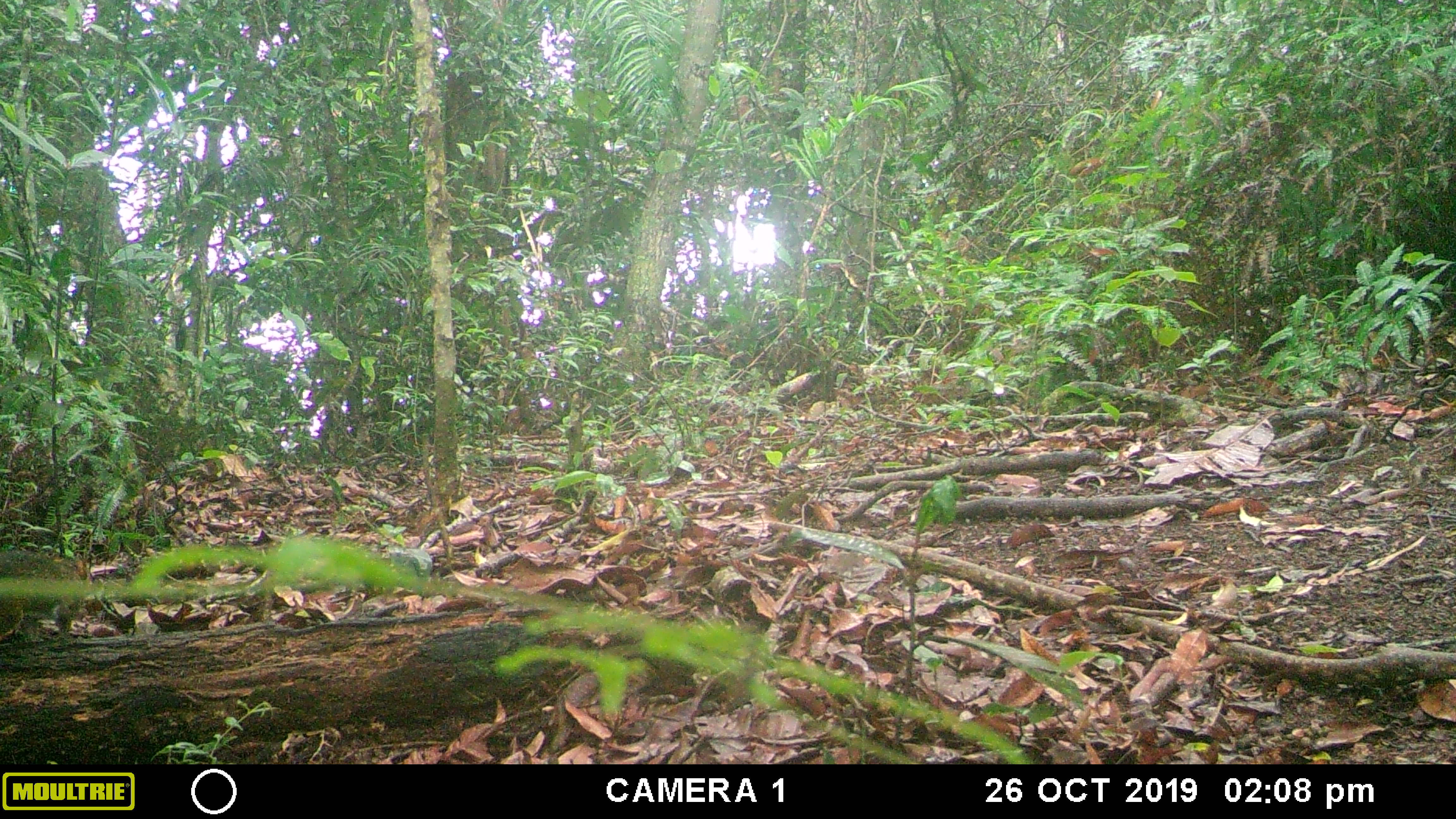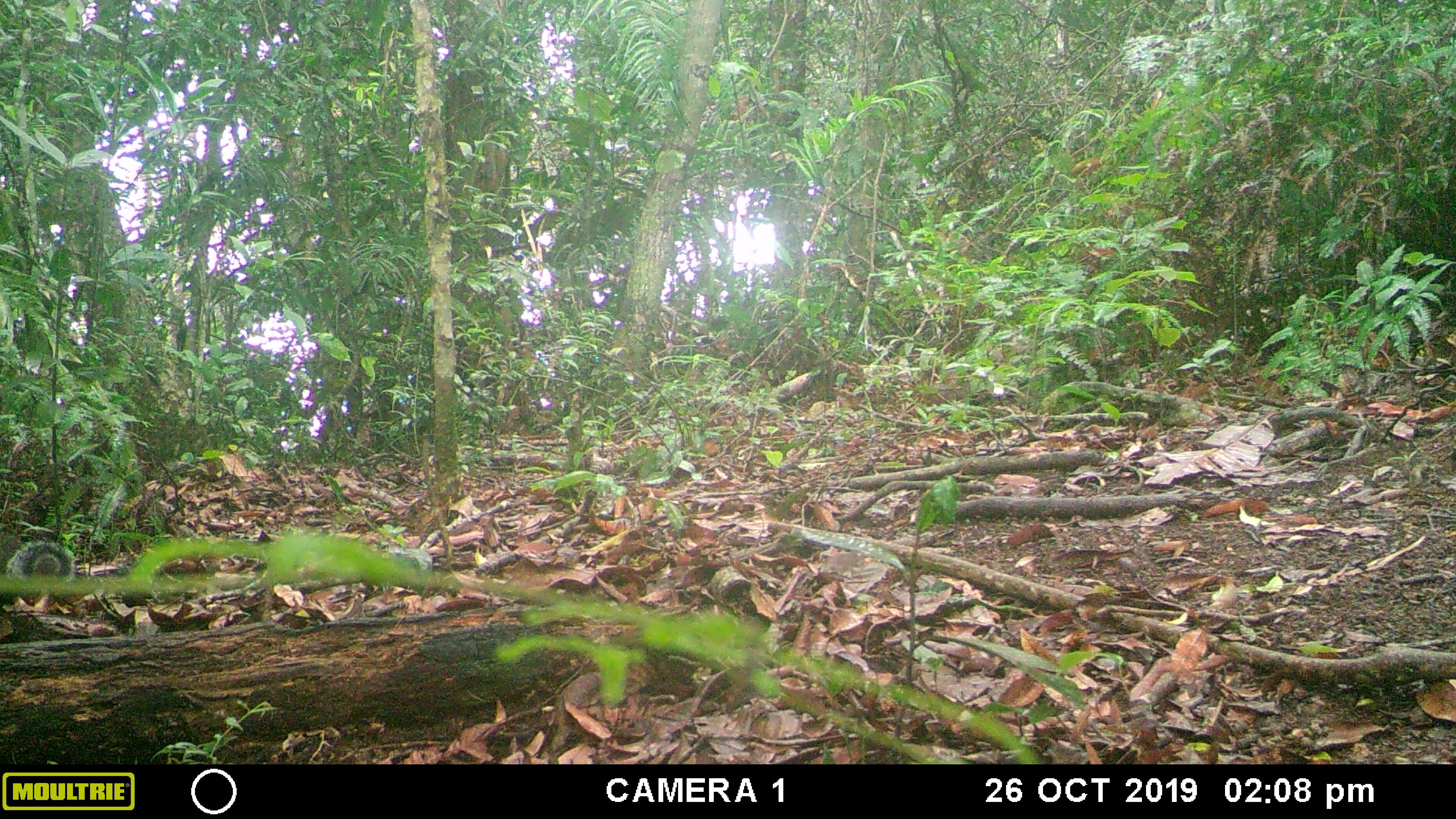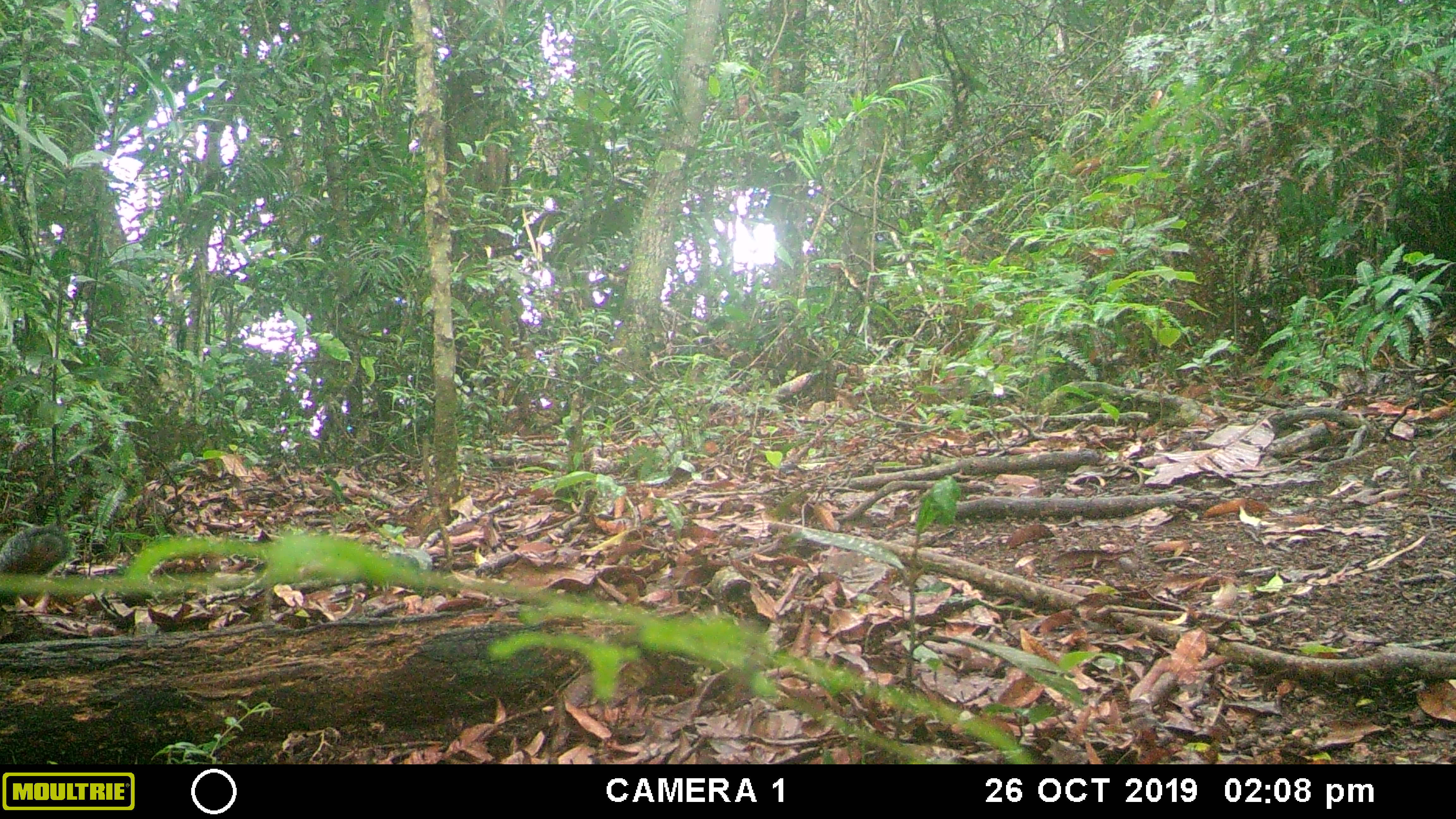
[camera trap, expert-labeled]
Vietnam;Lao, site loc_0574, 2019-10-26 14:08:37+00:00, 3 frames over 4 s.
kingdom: Animalia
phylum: Chordata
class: Mammalia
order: Rodentia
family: Sciuridae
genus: Dremomys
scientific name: Dremomys rufigenis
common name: red-cheeked squirrel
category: red cheeked squirrel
Red cheeked squirrel (red-cheeked squirrel) (Dremomys rufigenis). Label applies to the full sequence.